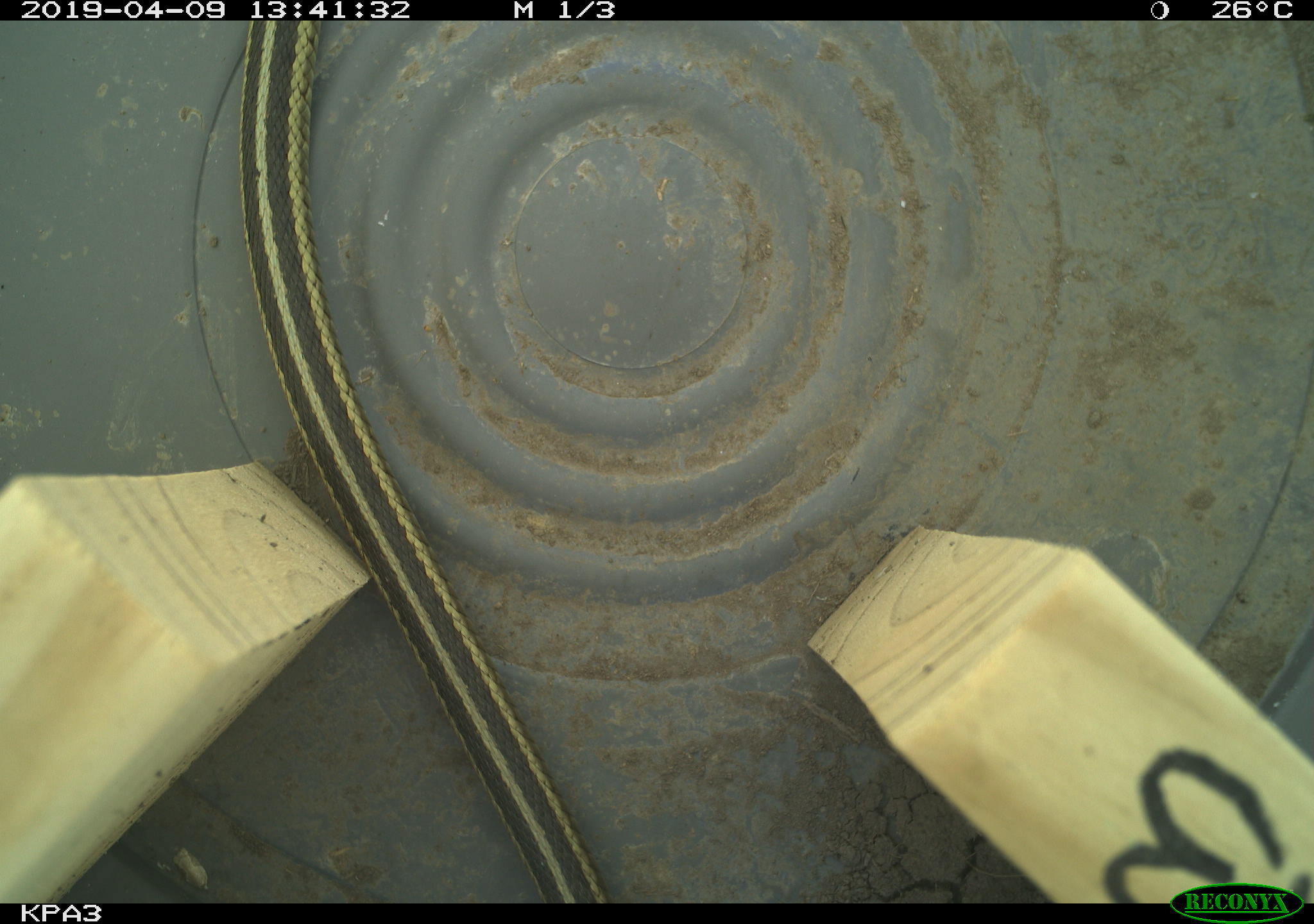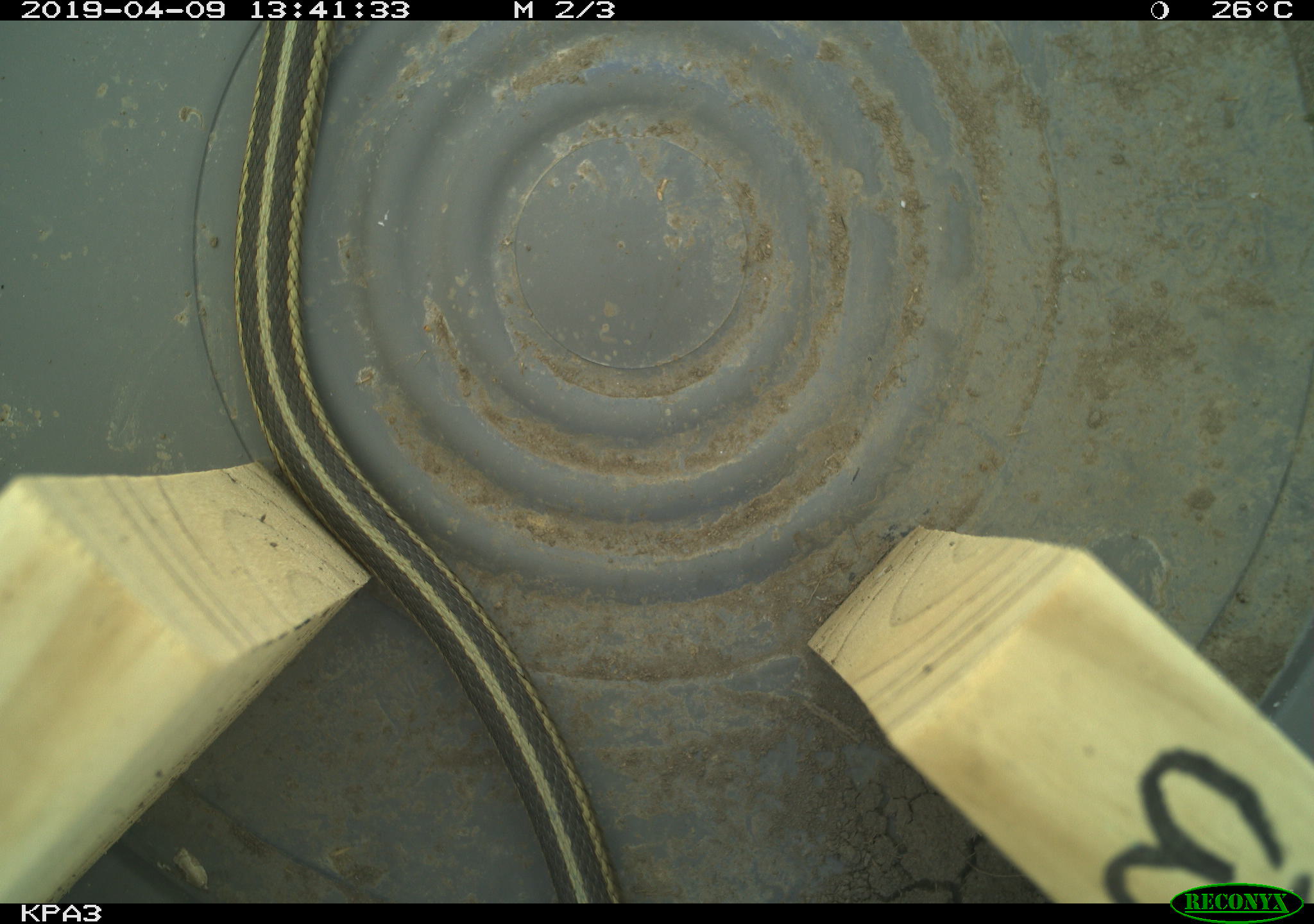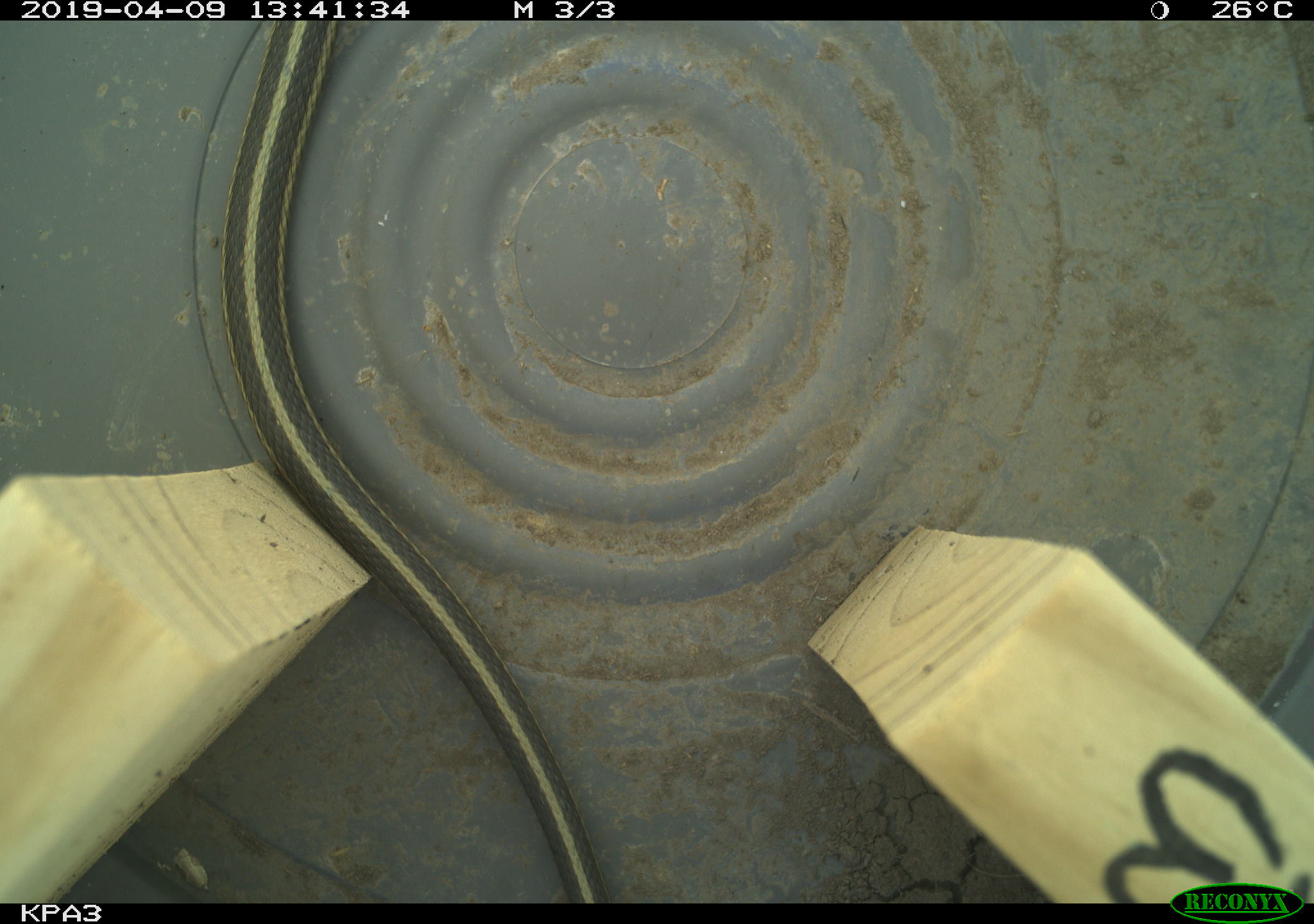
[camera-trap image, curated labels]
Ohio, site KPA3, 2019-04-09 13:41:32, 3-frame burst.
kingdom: Animalia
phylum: Chordata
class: Reptilia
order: Squamata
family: Colubridae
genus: Thamnophis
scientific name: Thamnophis sirtalis sirtalis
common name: eastern gartersnake